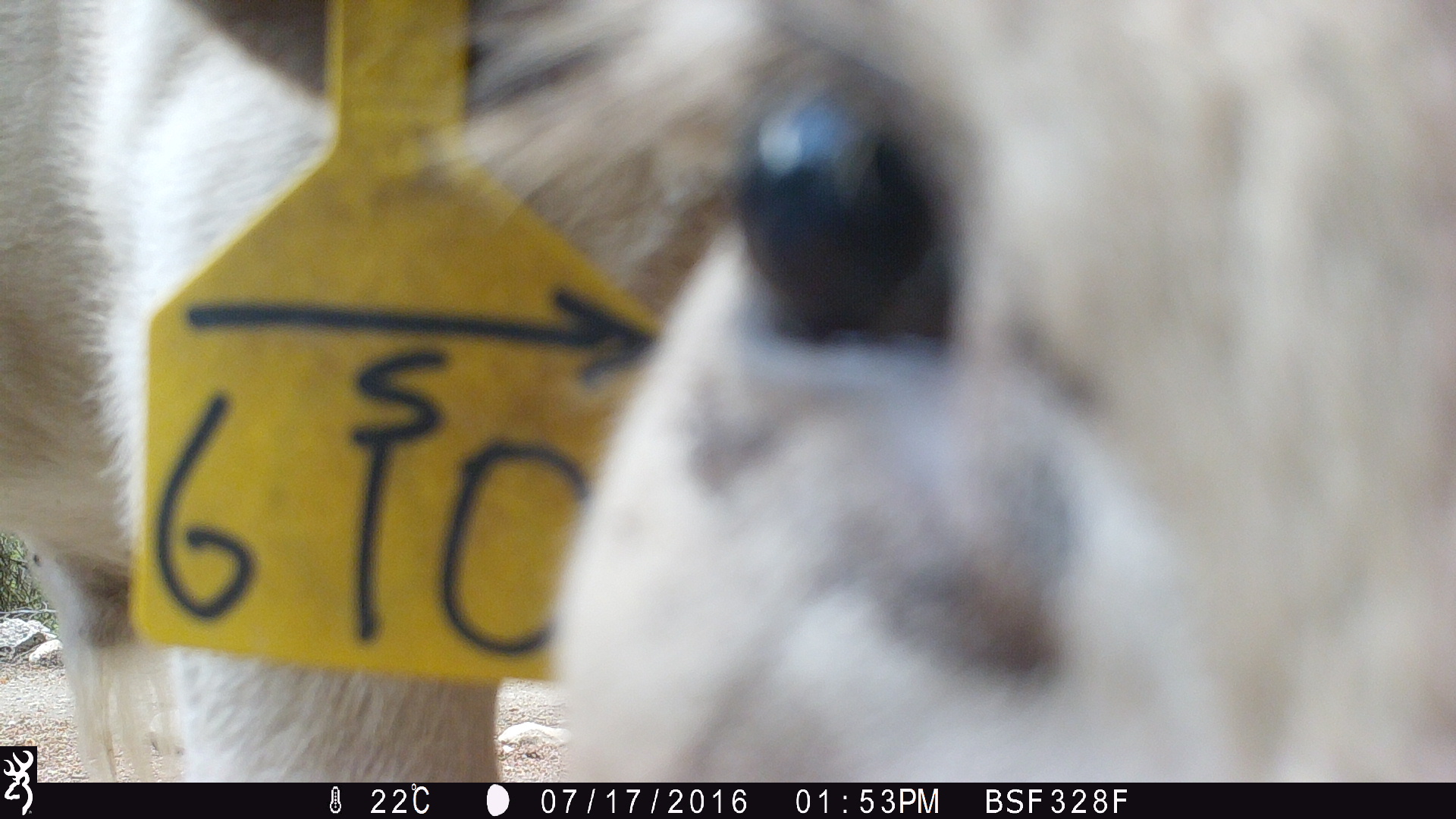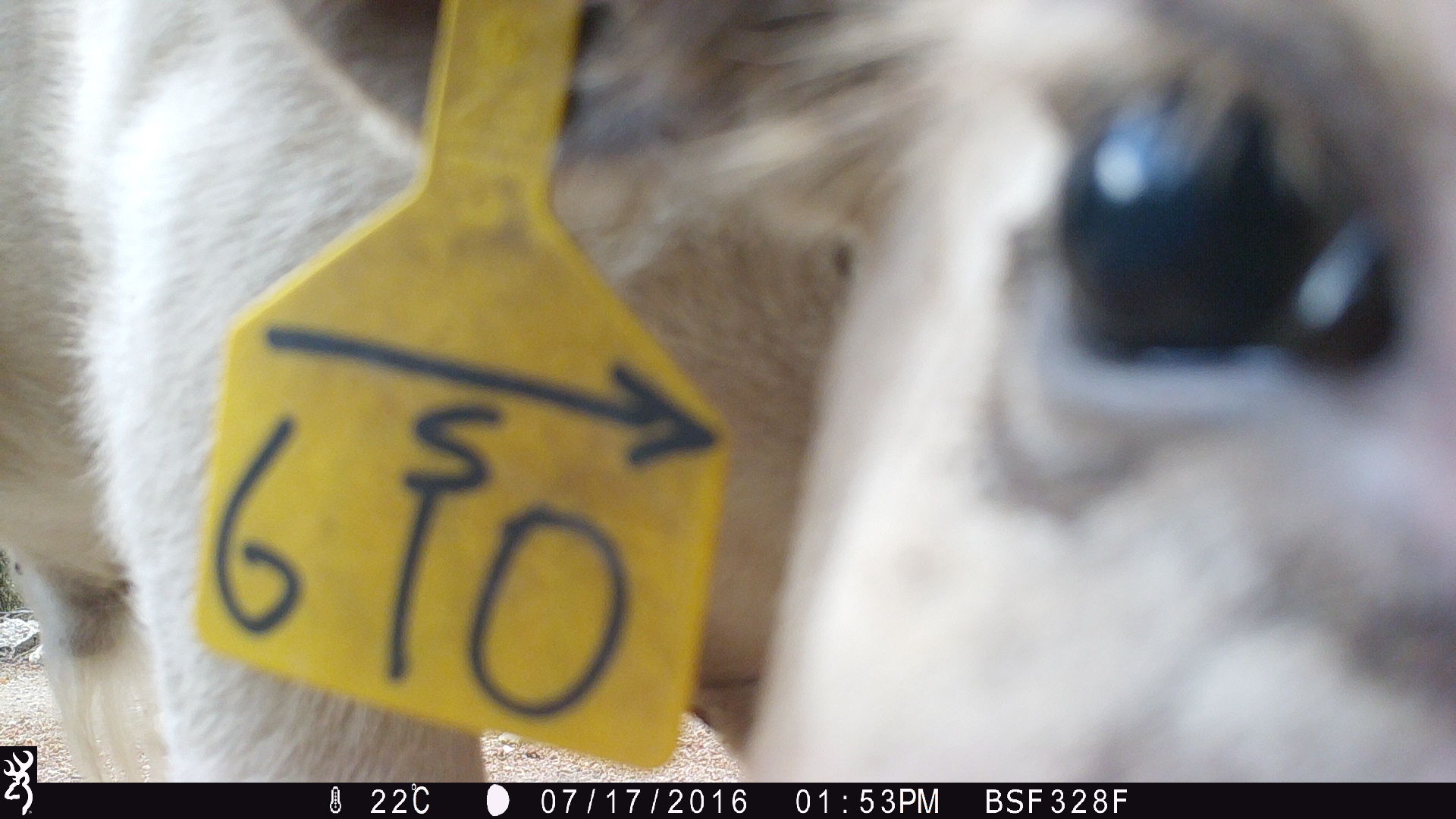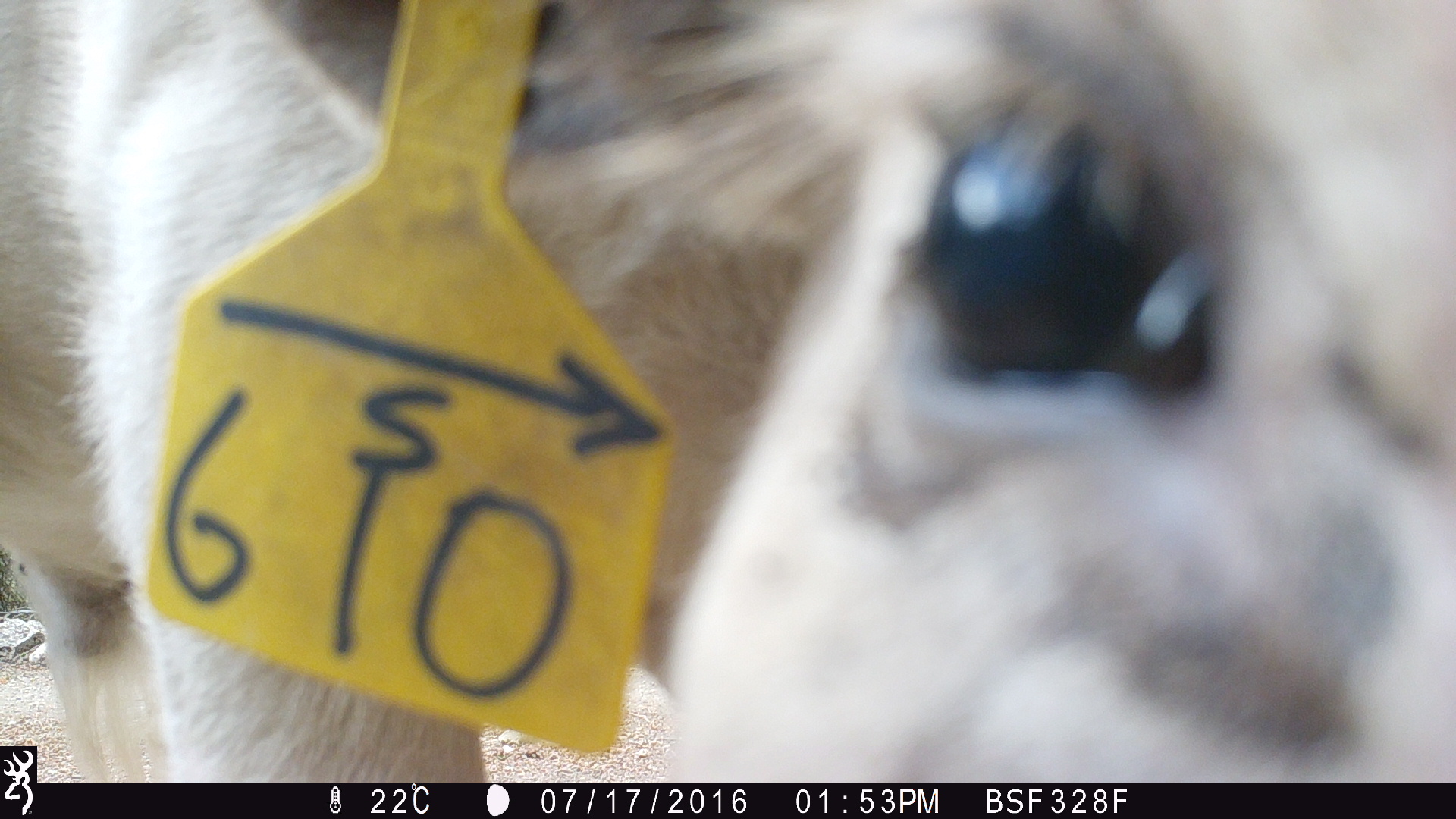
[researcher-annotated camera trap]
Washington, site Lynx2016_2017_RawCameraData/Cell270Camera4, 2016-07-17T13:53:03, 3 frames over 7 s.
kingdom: Animalia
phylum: Chordata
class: Mammalia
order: Artiodactyla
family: Bovidae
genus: Bos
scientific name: Bos taurus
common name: domestic cattle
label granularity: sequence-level